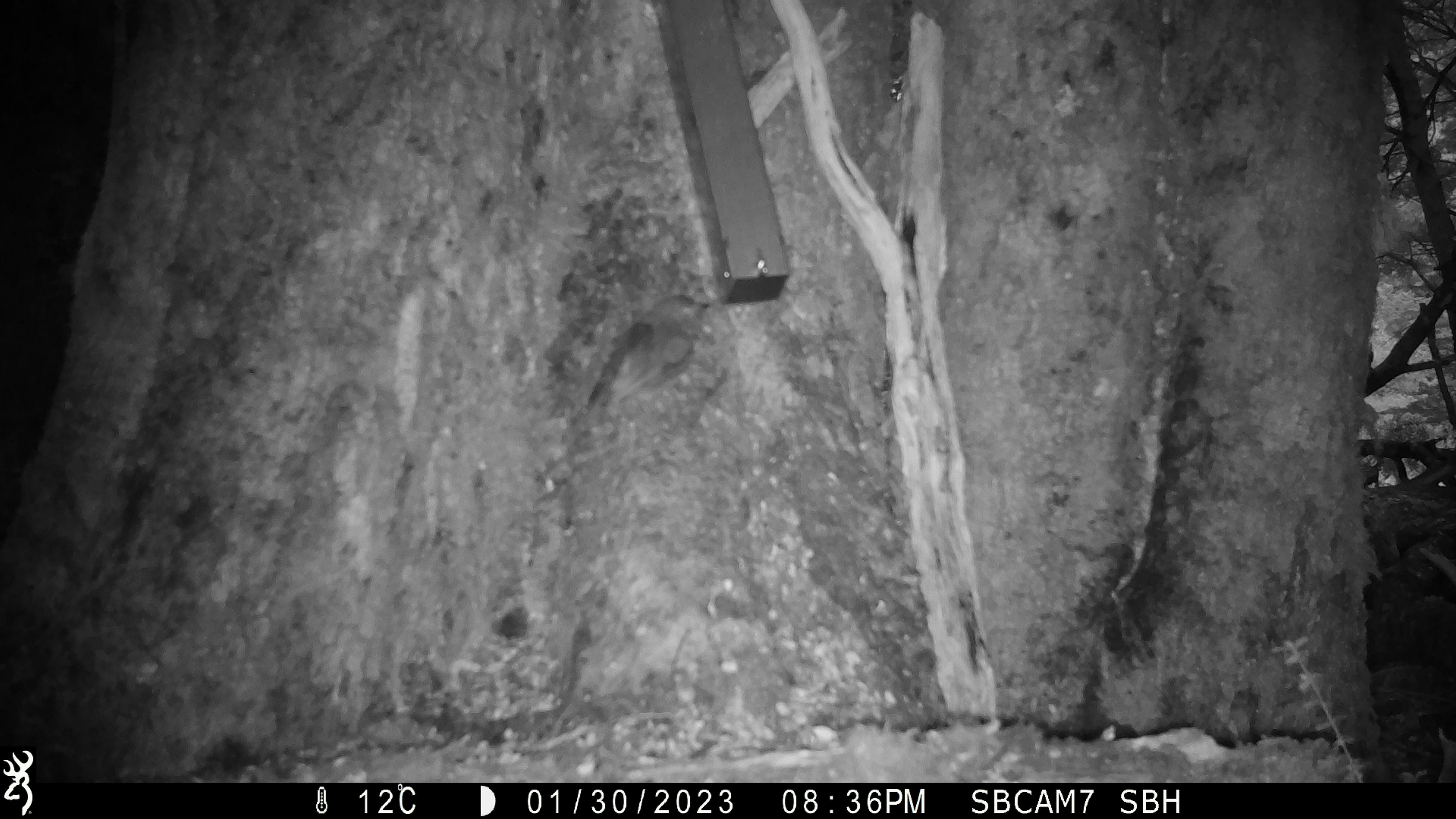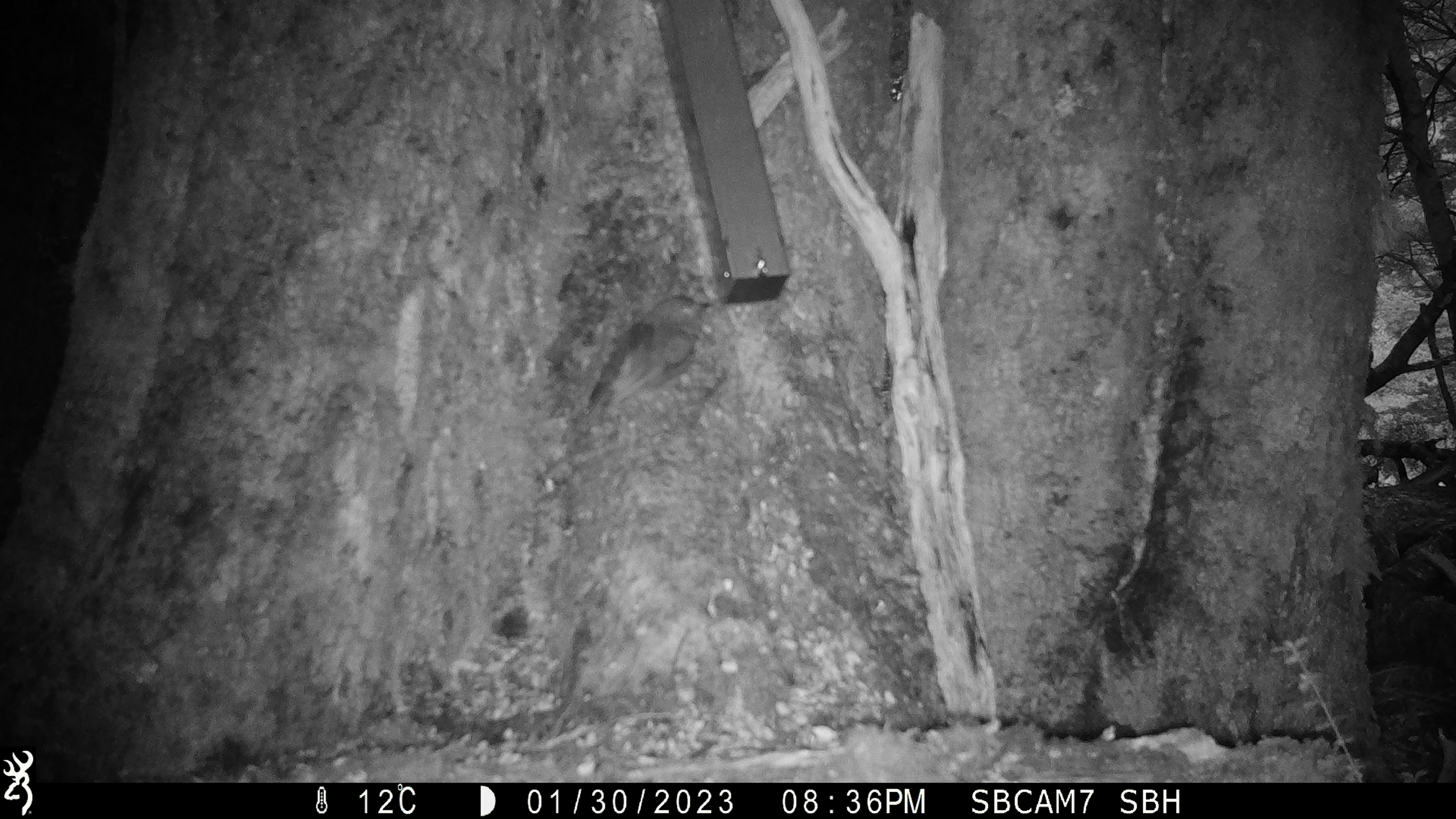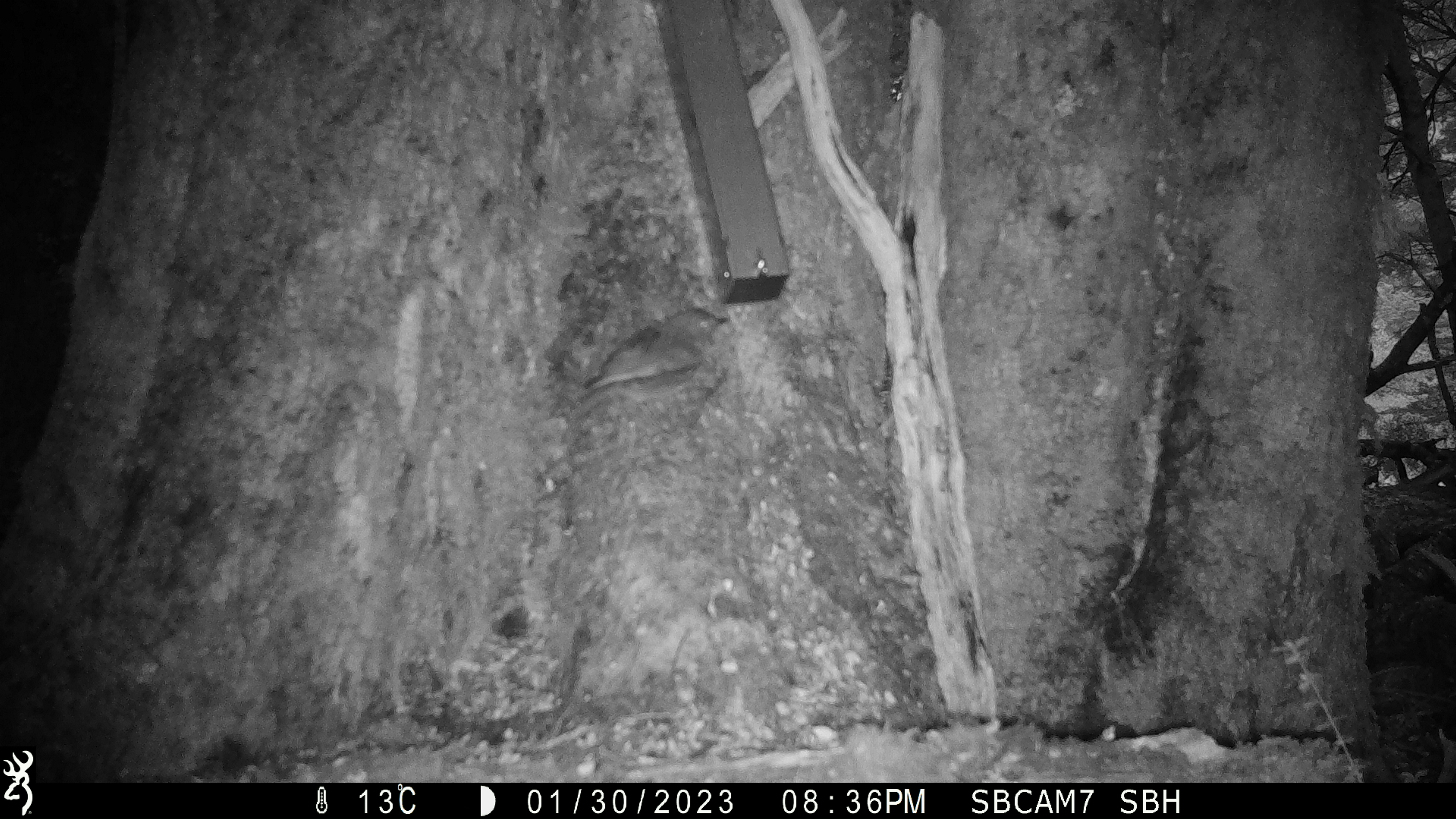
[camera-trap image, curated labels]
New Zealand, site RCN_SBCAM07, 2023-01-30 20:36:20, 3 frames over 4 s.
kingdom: Animalia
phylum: Chordata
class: Aves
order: Passeriformes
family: Petroicidae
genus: Petroica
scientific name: Petroica australis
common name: new zealand robin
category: robin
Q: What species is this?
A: Robin (new zealand robin) (Petroica australis).